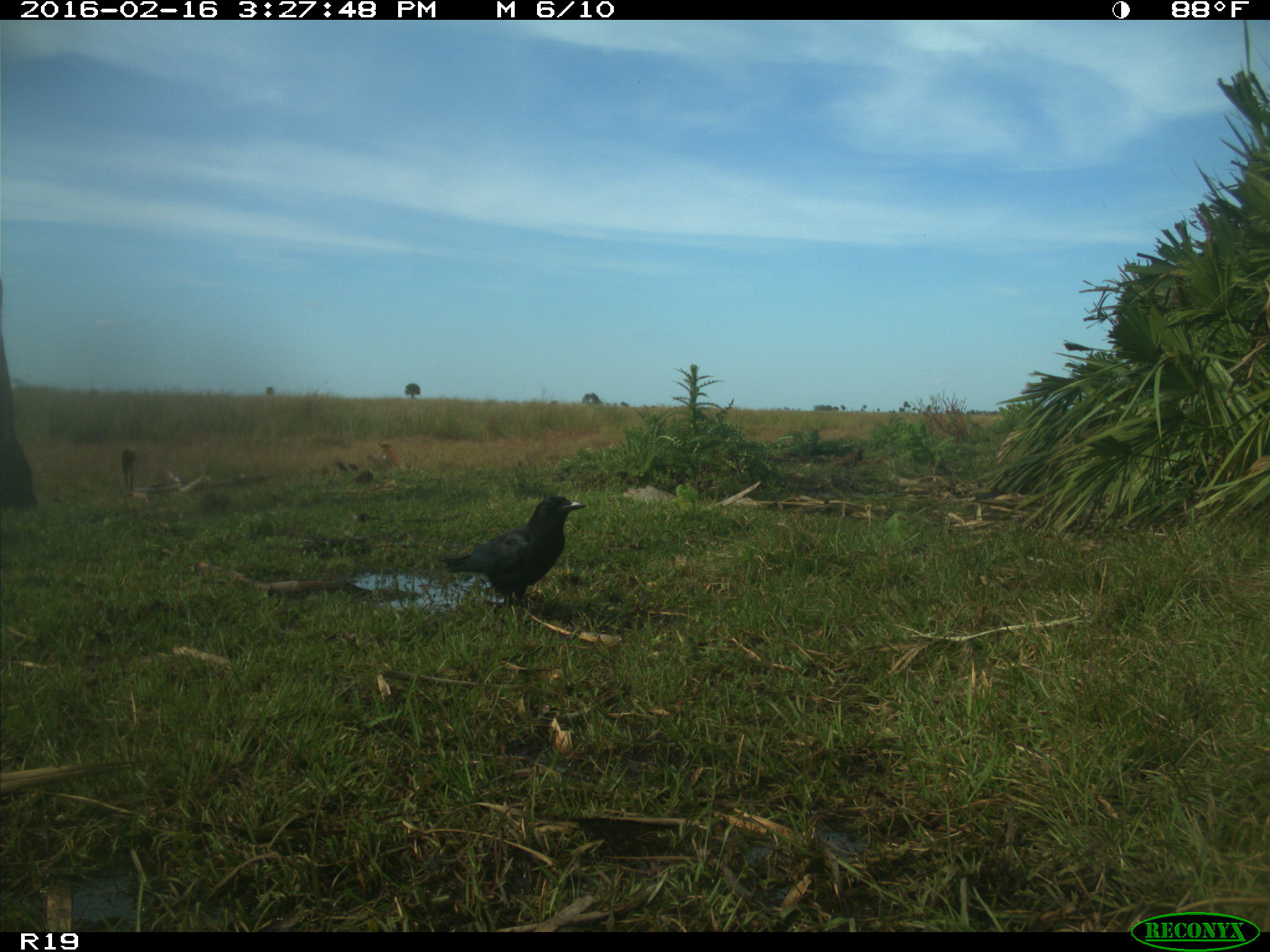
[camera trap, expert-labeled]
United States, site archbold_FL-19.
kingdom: Animalia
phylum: Chordata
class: Aves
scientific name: Aves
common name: birds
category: unidentified bird